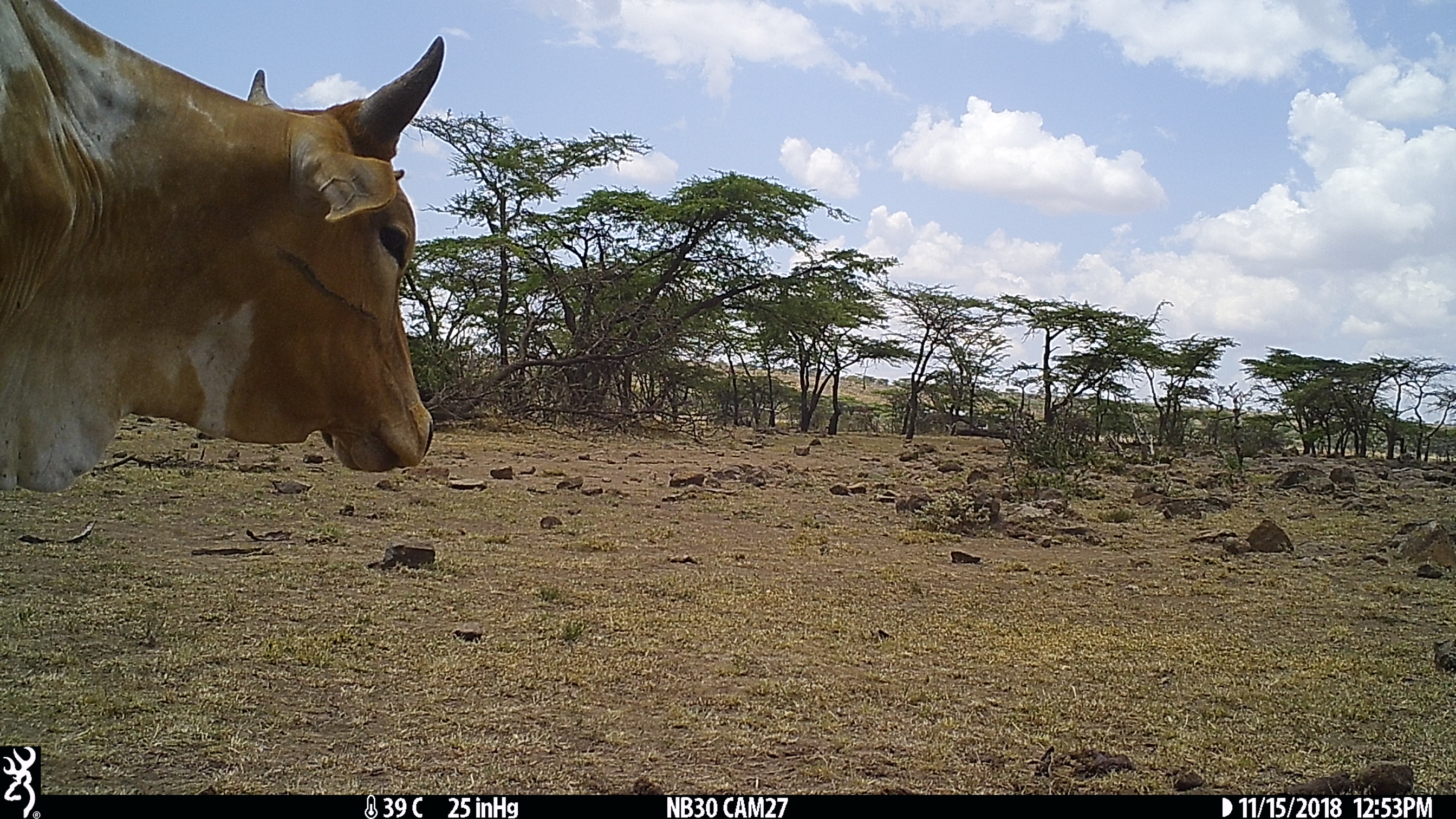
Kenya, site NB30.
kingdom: Animalia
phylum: Chordata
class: Mammalia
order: Artiodactyla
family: Bovidae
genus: Bos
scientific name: Bos taurus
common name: cattle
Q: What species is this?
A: Cattle (Bos taurus).